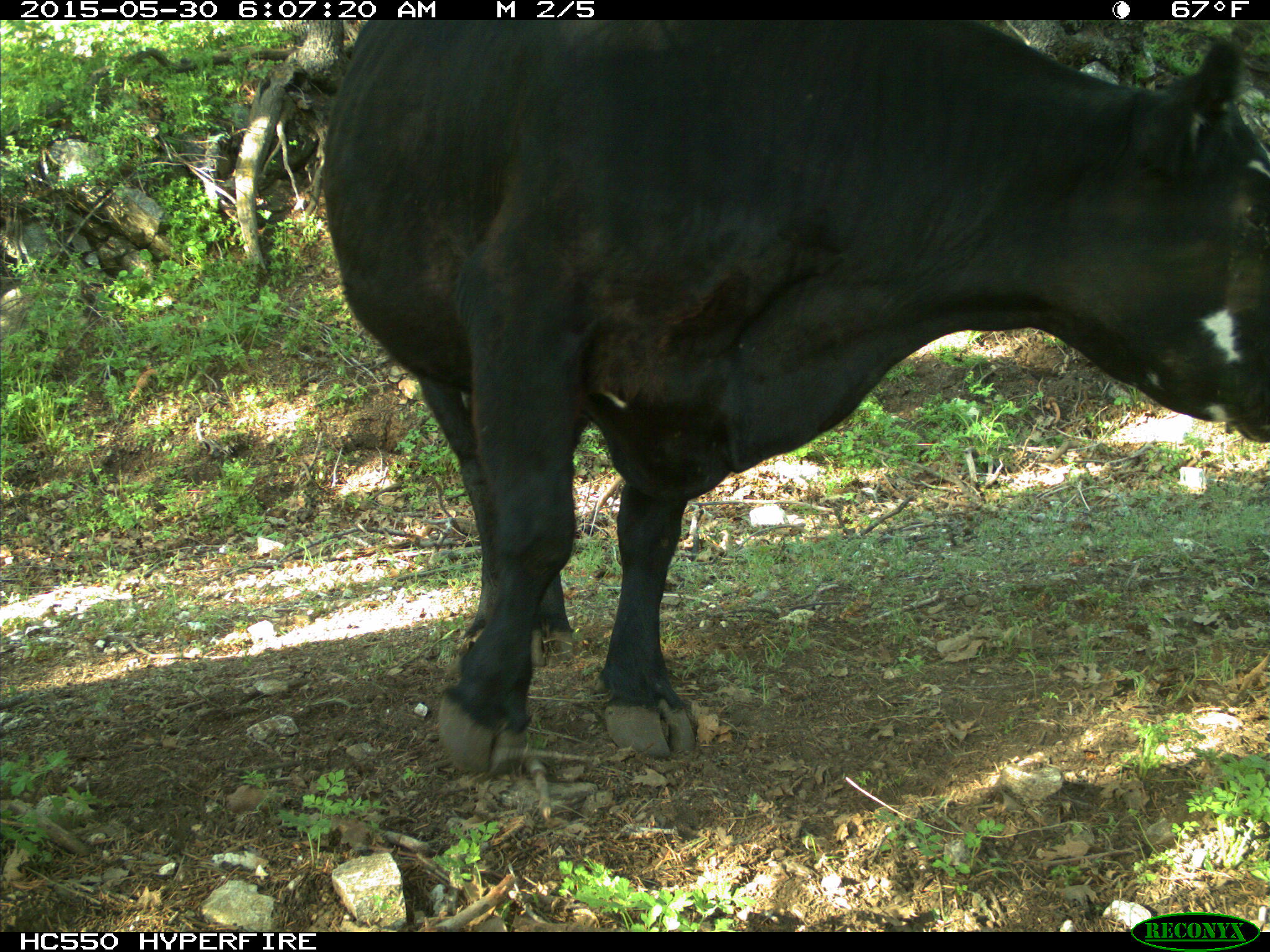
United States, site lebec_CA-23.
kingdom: Animalia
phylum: Chordata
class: Mammalia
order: Artiodactyla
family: Bovidae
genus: Bos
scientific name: Bos taurus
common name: domestic cow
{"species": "Bos taurus (domestic cow)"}